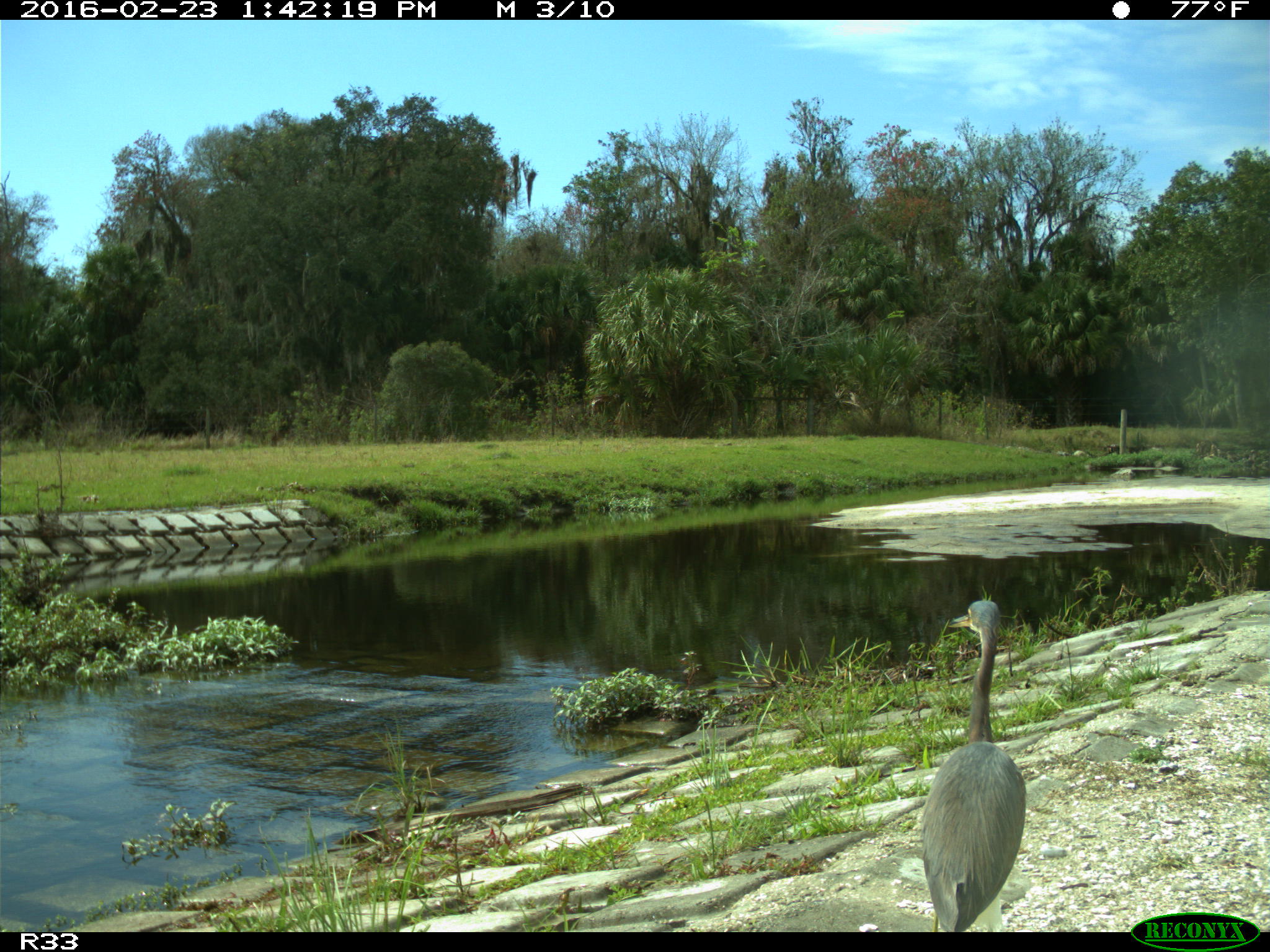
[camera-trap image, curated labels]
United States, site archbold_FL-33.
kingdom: Animalia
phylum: Chordata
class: Aves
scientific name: Aves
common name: birds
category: unidentified bird